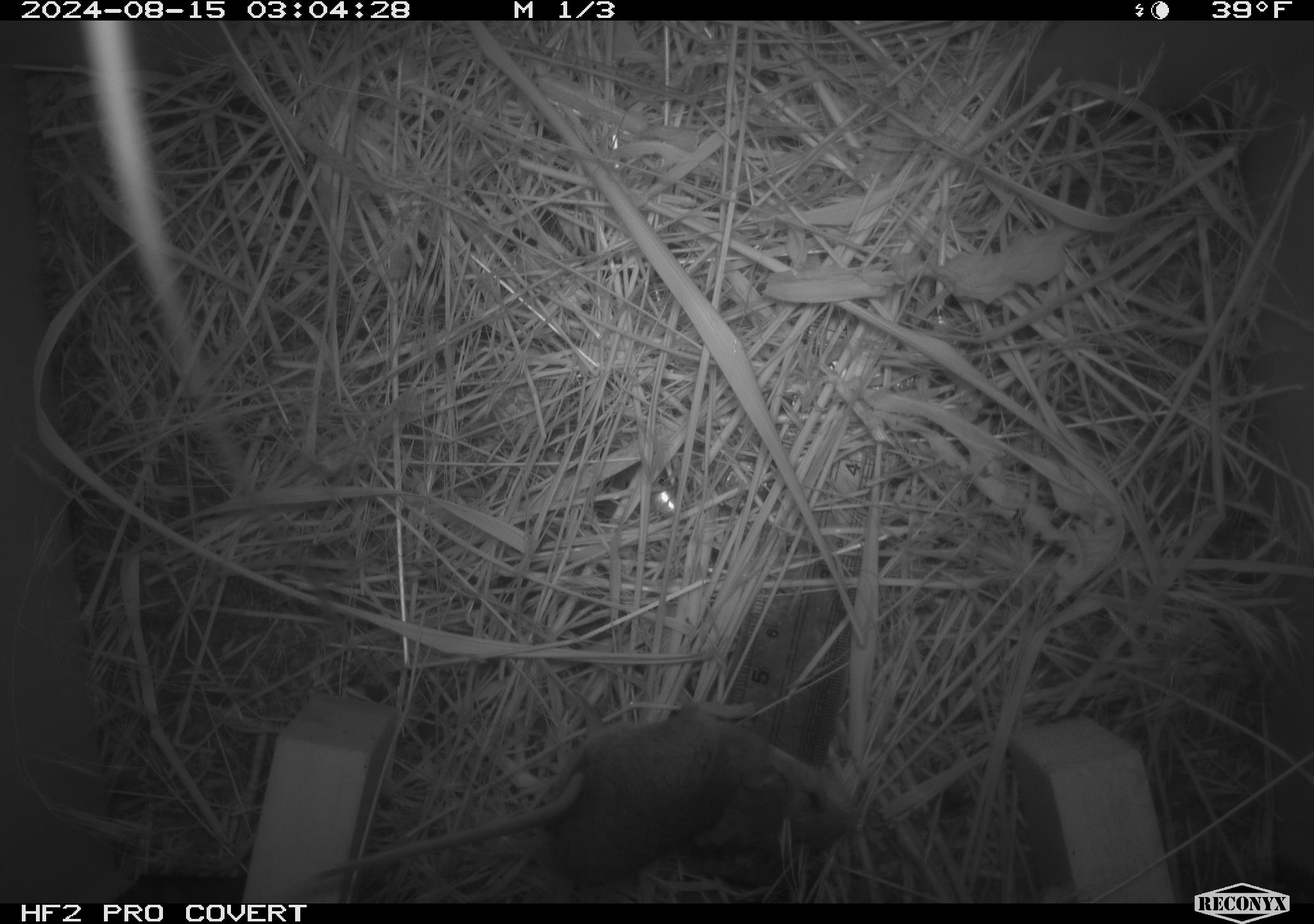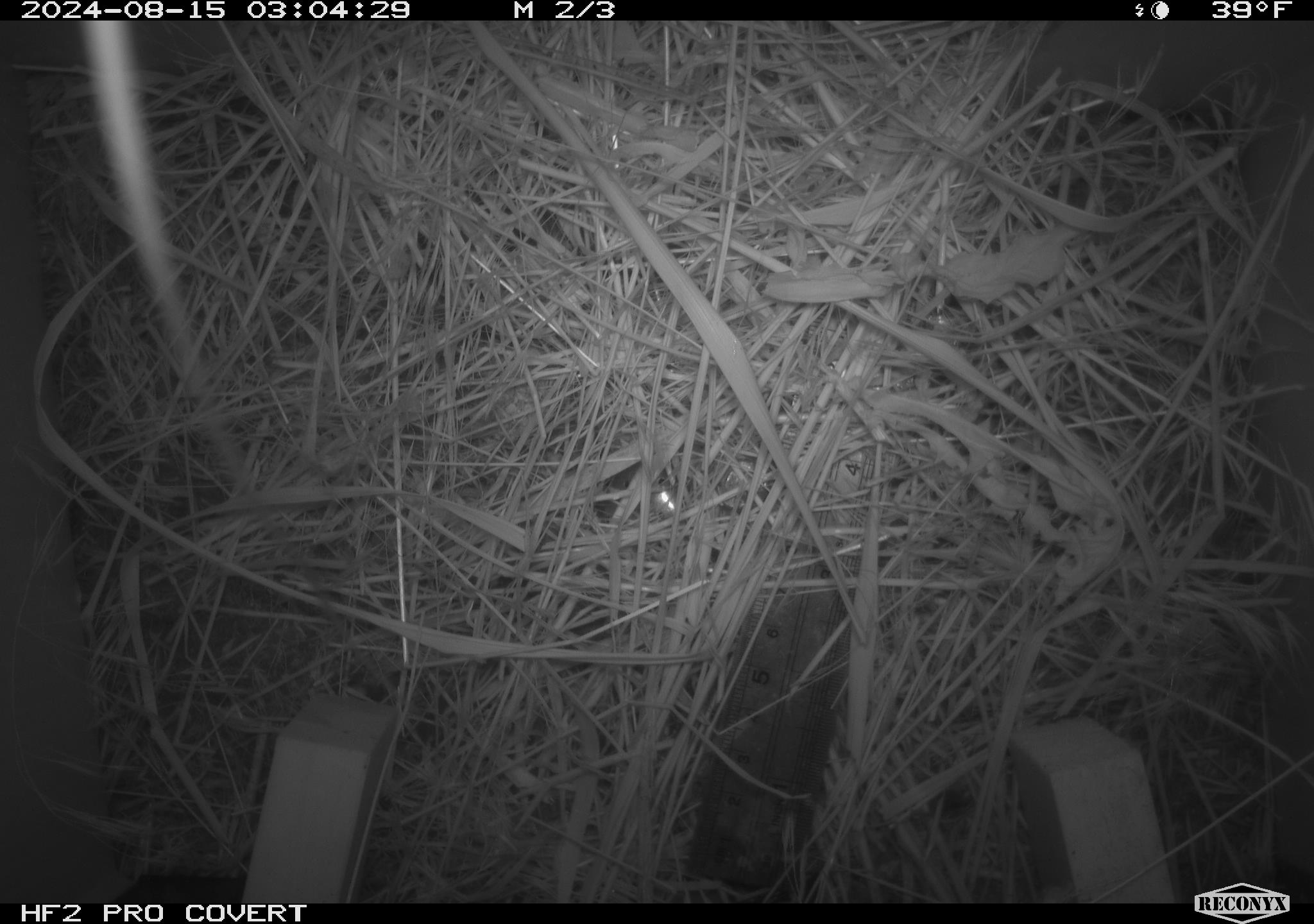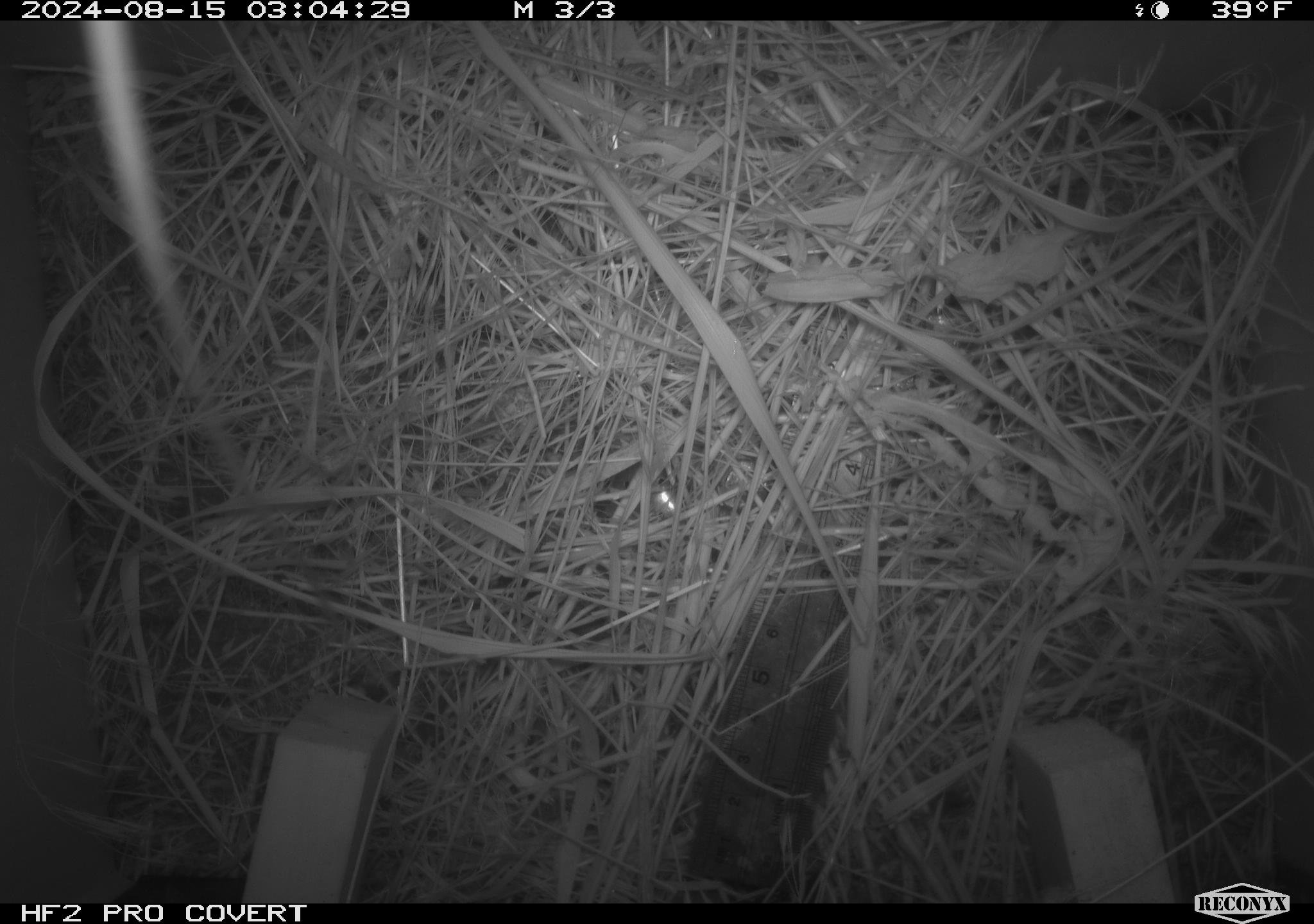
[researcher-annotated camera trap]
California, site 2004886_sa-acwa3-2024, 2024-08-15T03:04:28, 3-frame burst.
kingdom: Animalia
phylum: Chordata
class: Mammalia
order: Rodentia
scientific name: Rodentia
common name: mouse species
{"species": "mouse species (Rodentia)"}